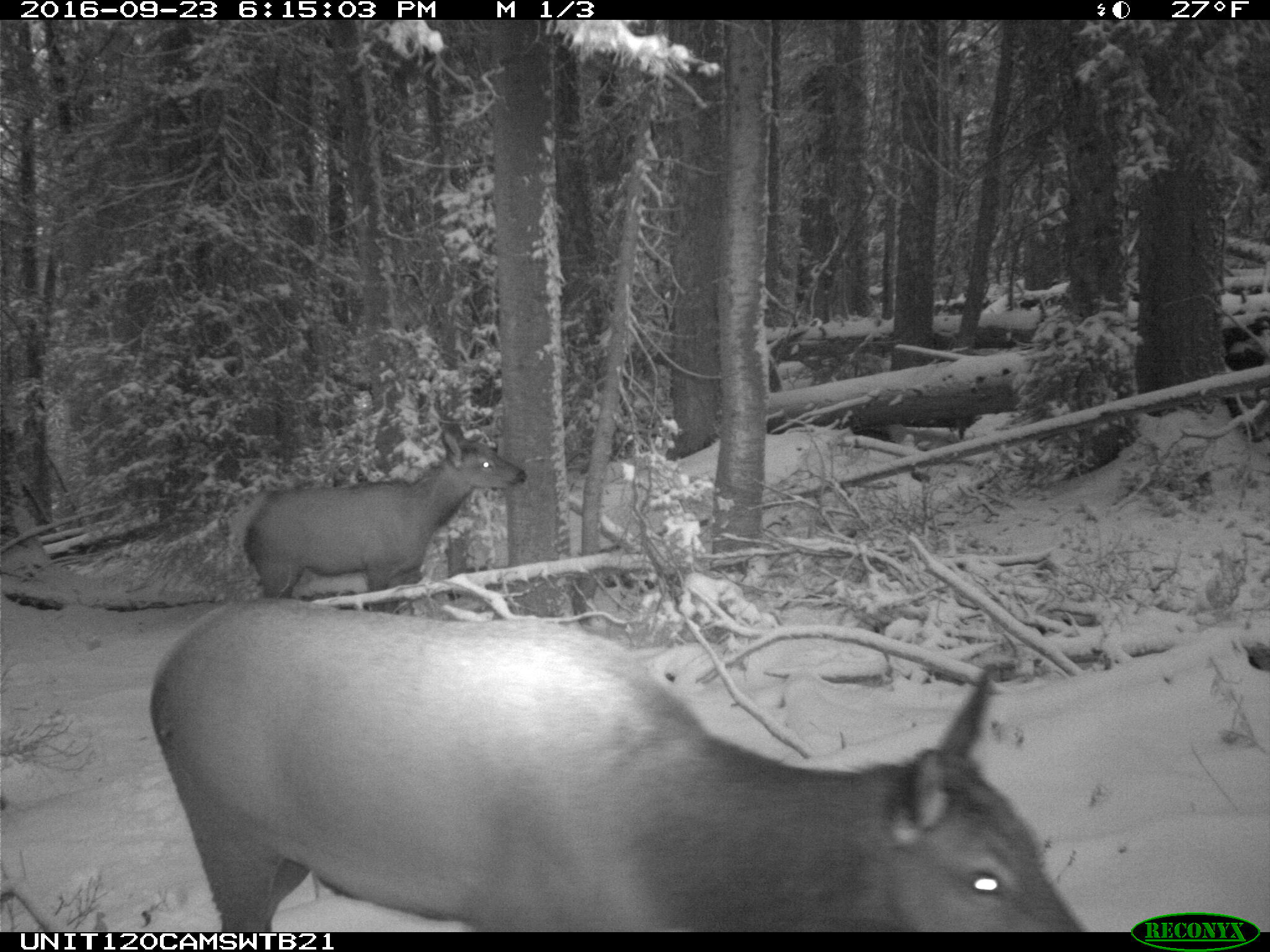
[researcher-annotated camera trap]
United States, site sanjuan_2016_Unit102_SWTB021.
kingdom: Animalia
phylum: Chordata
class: Mammalia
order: Artiodactyla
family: Cervidae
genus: Cervus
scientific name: Cervus elaphus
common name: red deer